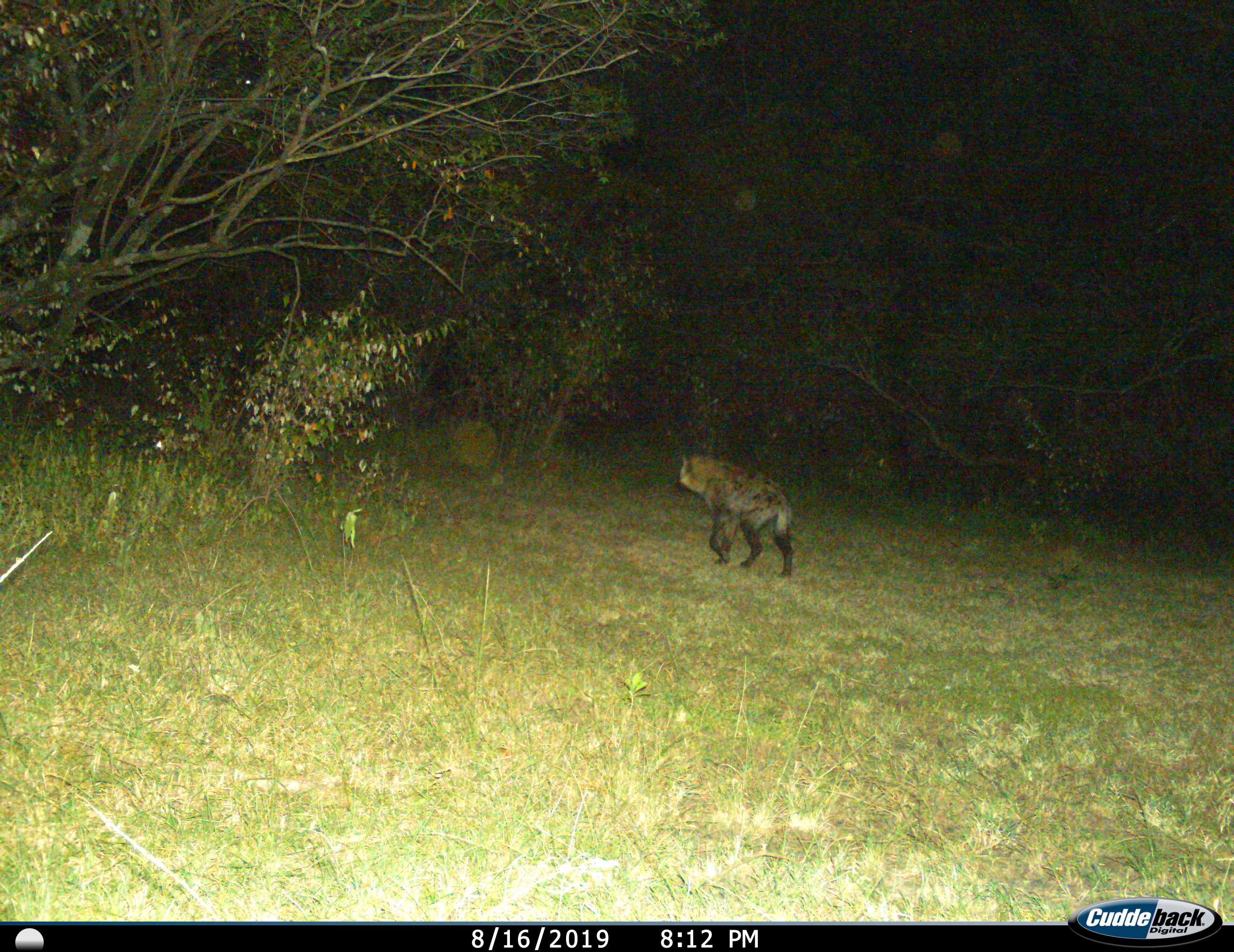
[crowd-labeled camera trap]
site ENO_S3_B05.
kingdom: Animalia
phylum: Chordata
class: Mammalia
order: Carnivora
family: Hyaenidae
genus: Crocuta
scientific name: Crocuta crocuta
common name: spotted hyena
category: hyenaspotted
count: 1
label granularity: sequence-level